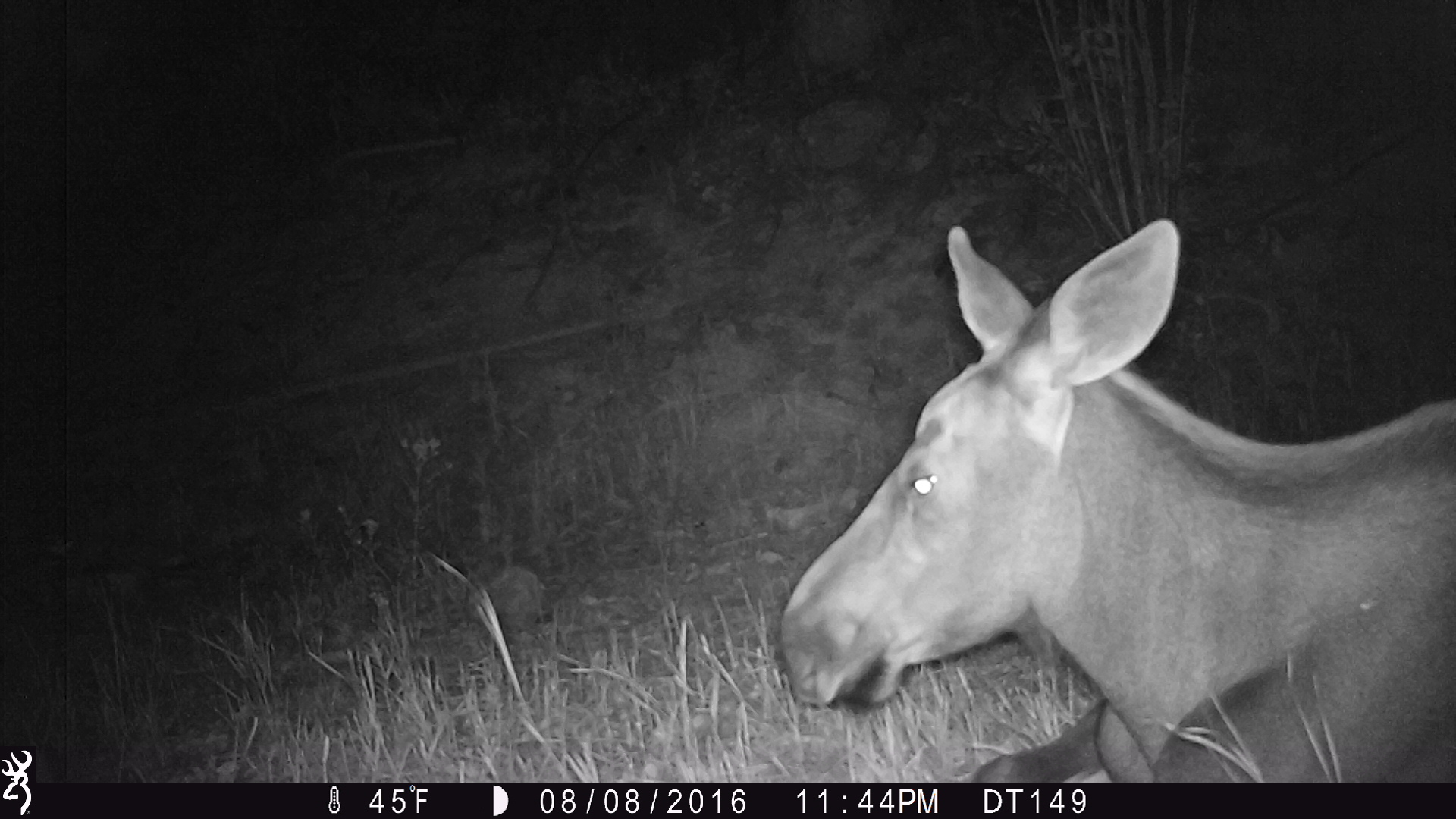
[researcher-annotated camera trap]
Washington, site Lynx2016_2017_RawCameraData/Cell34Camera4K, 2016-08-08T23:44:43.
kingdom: Animalia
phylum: Chordata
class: Mammalia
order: Artiodactyla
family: Cervidae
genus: Alces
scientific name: Alces alces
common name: moose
Alces alces (moose). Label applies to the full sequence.